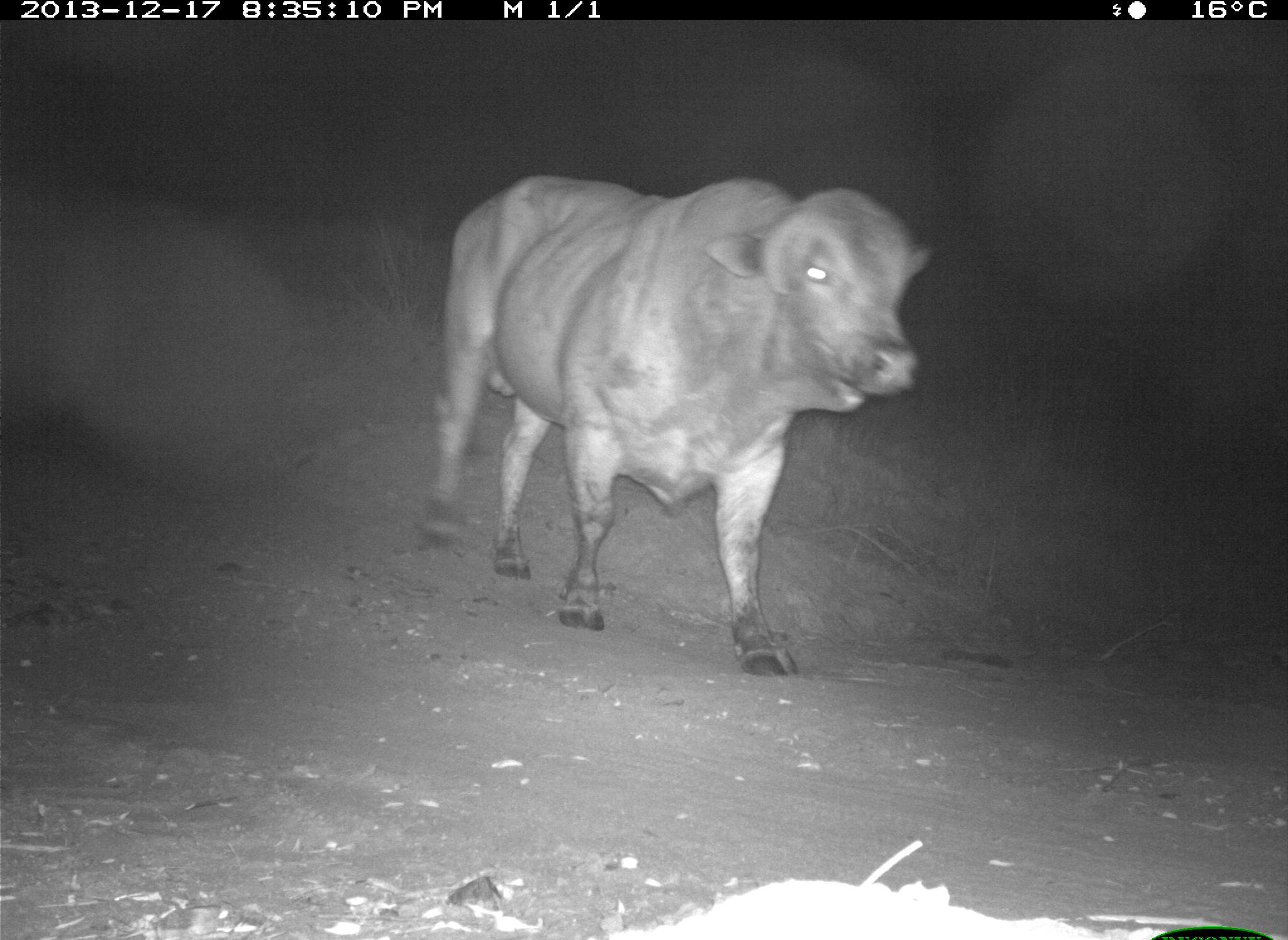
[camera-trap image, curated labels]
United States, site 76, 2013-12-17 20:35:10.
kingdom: Animalia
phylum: Chordata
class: Mammalia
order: Artiodactyla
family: Bovidae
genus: Bos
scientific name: Bos taurus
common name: cow